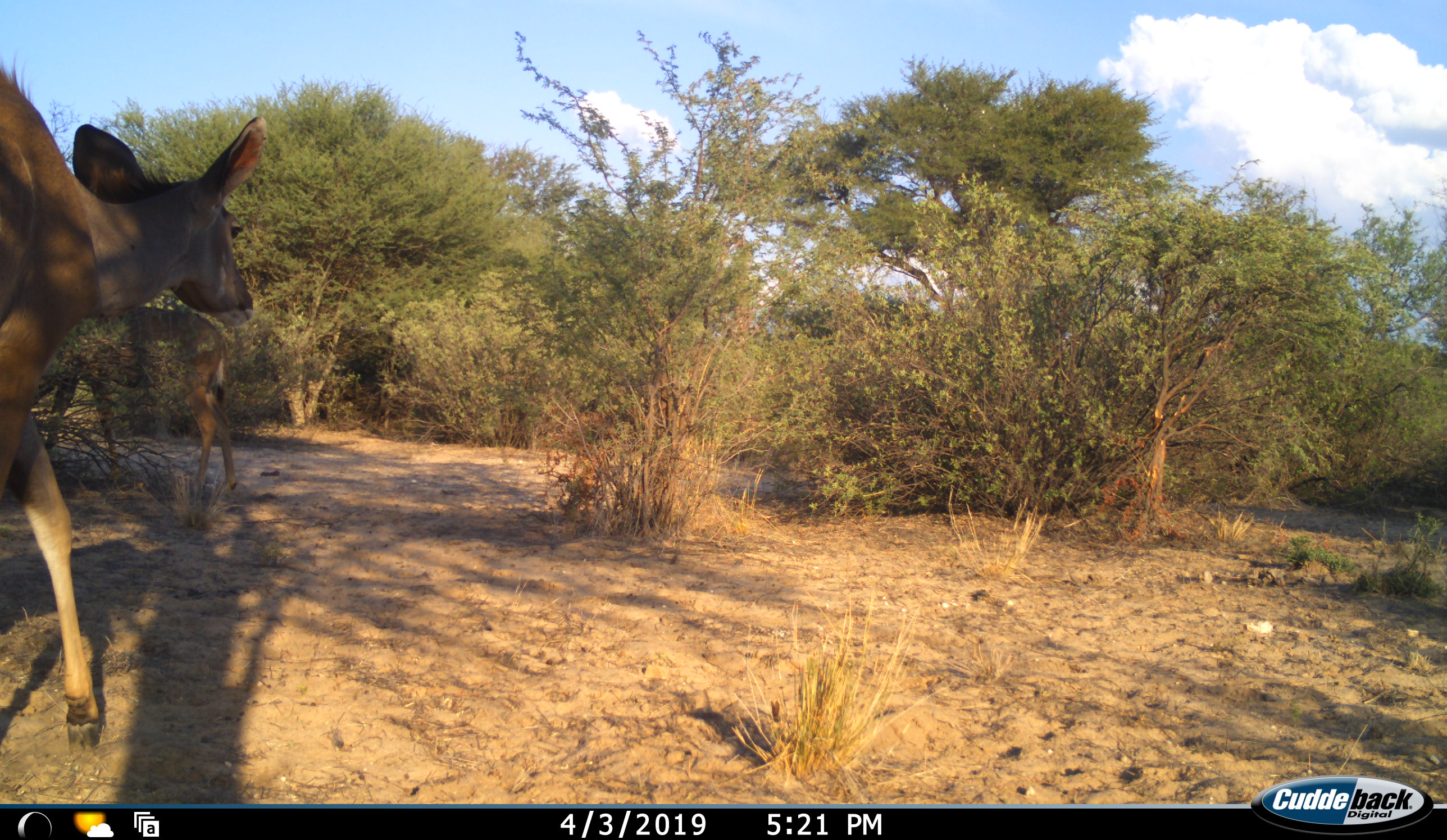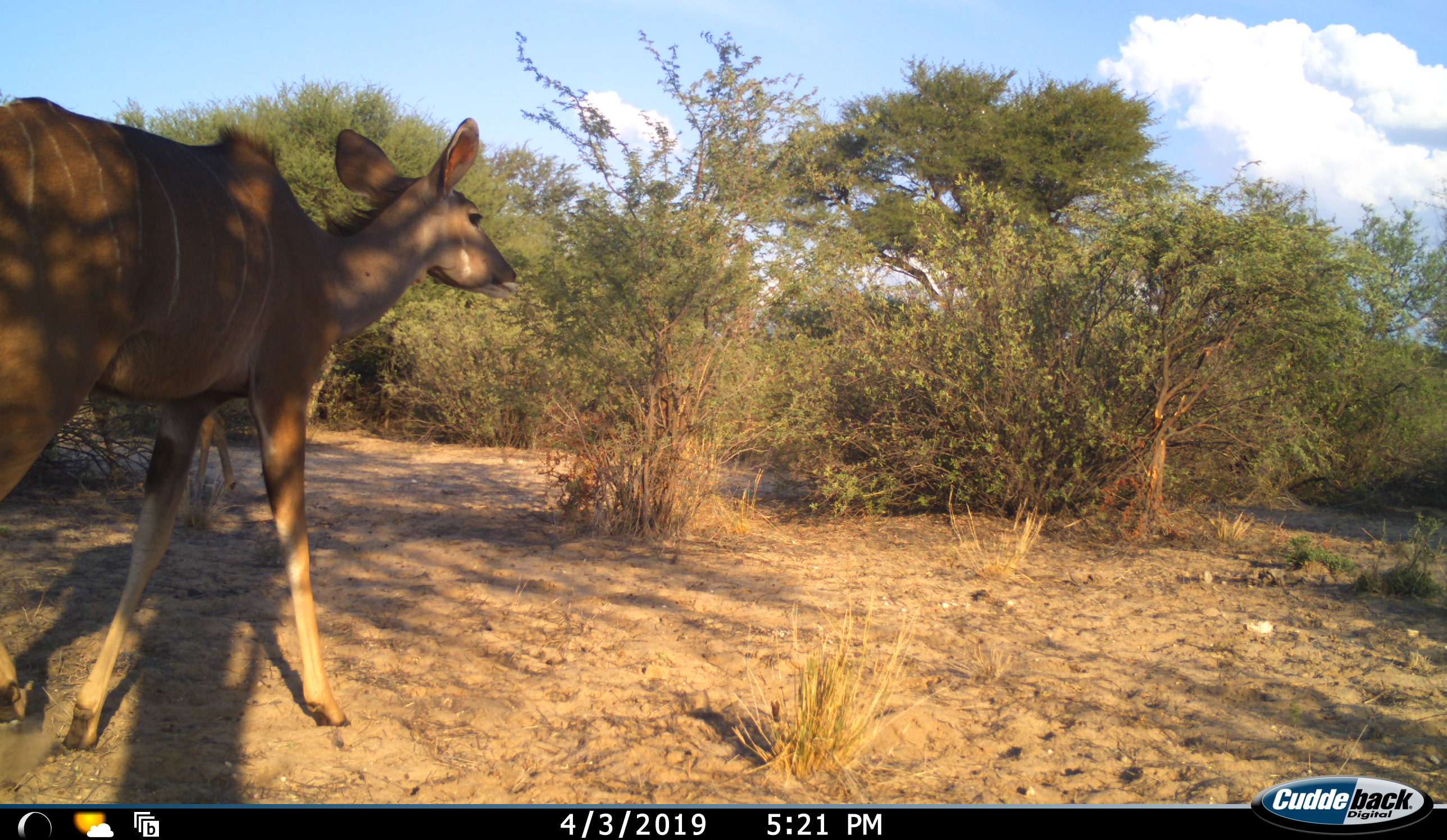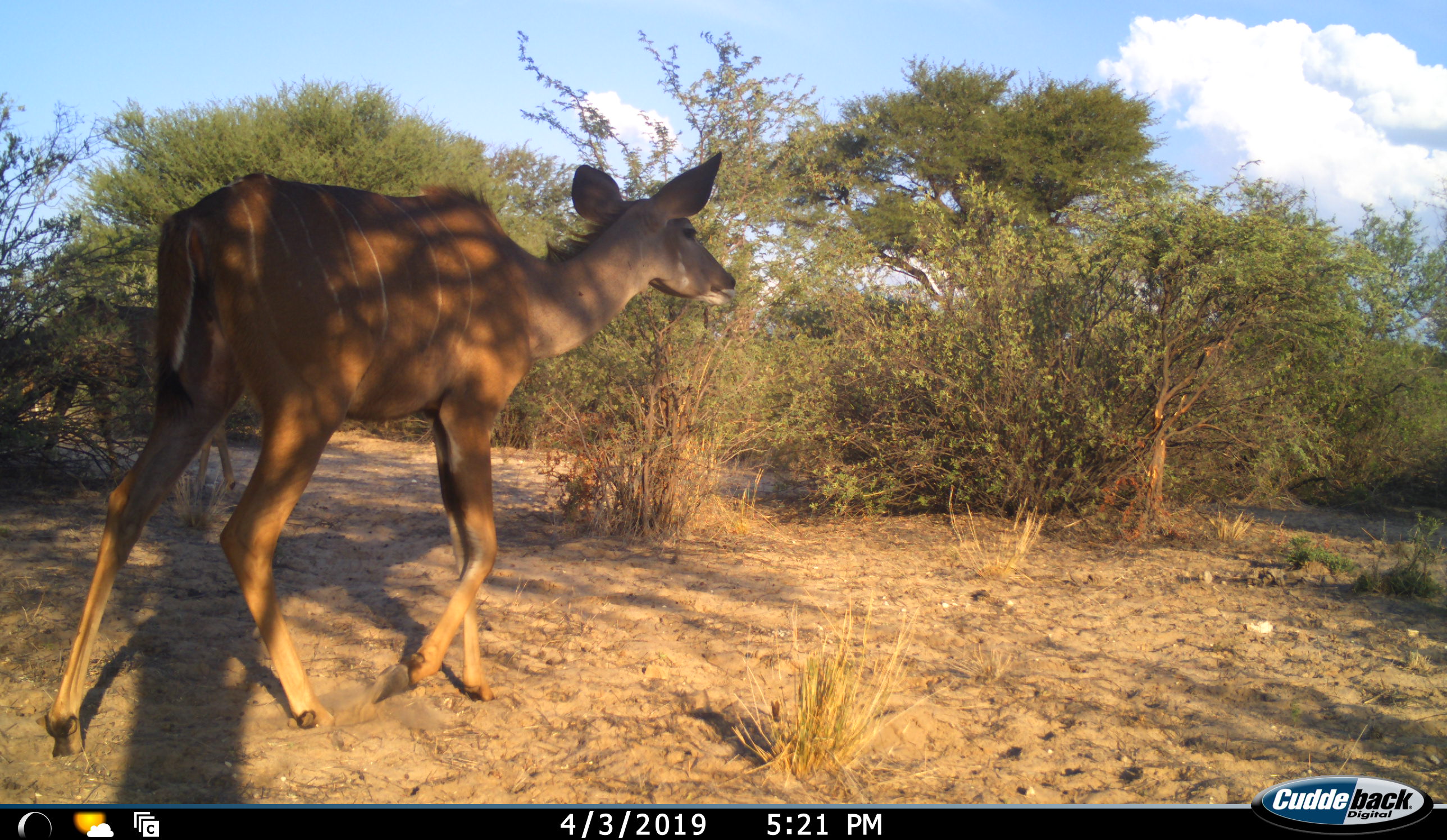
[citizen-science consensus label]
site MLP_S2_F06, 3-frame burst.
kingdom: Animalia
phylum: Chordata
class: Mammalia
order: Artiodactyla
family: Bovidae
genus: Tragelaphus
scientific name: Tragelaphus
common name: kudu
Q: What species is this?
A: Kudu (Tragelaphus).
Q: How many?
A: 2.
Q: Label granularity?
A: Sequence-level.